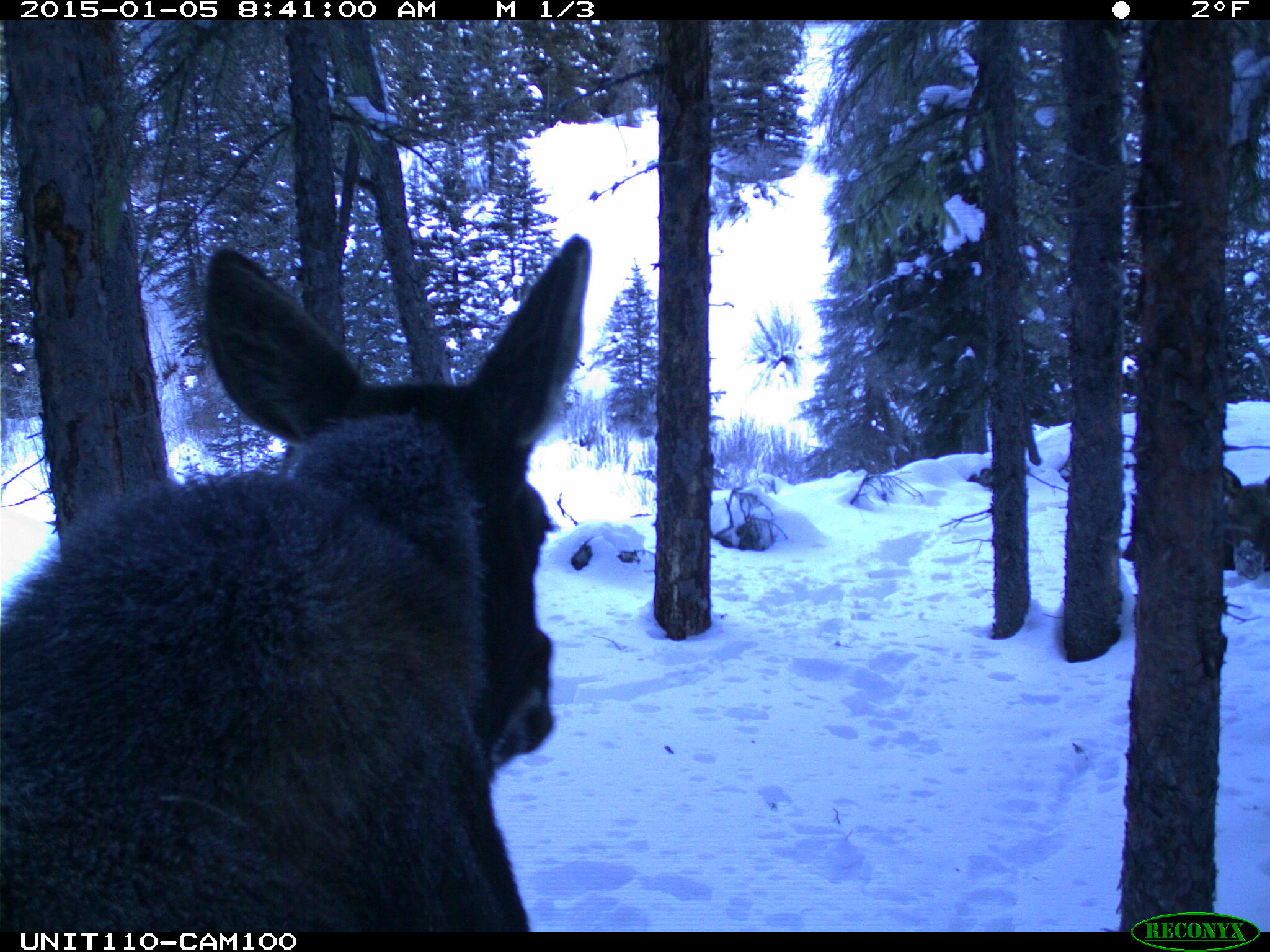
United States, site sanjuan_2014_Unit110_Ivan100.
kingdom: Animalia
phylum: Chordata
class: Mammalia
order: Artiodactyla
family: Cervidae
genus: Alces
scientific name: Alces alces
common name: moose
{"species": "Alces alces (moose)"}